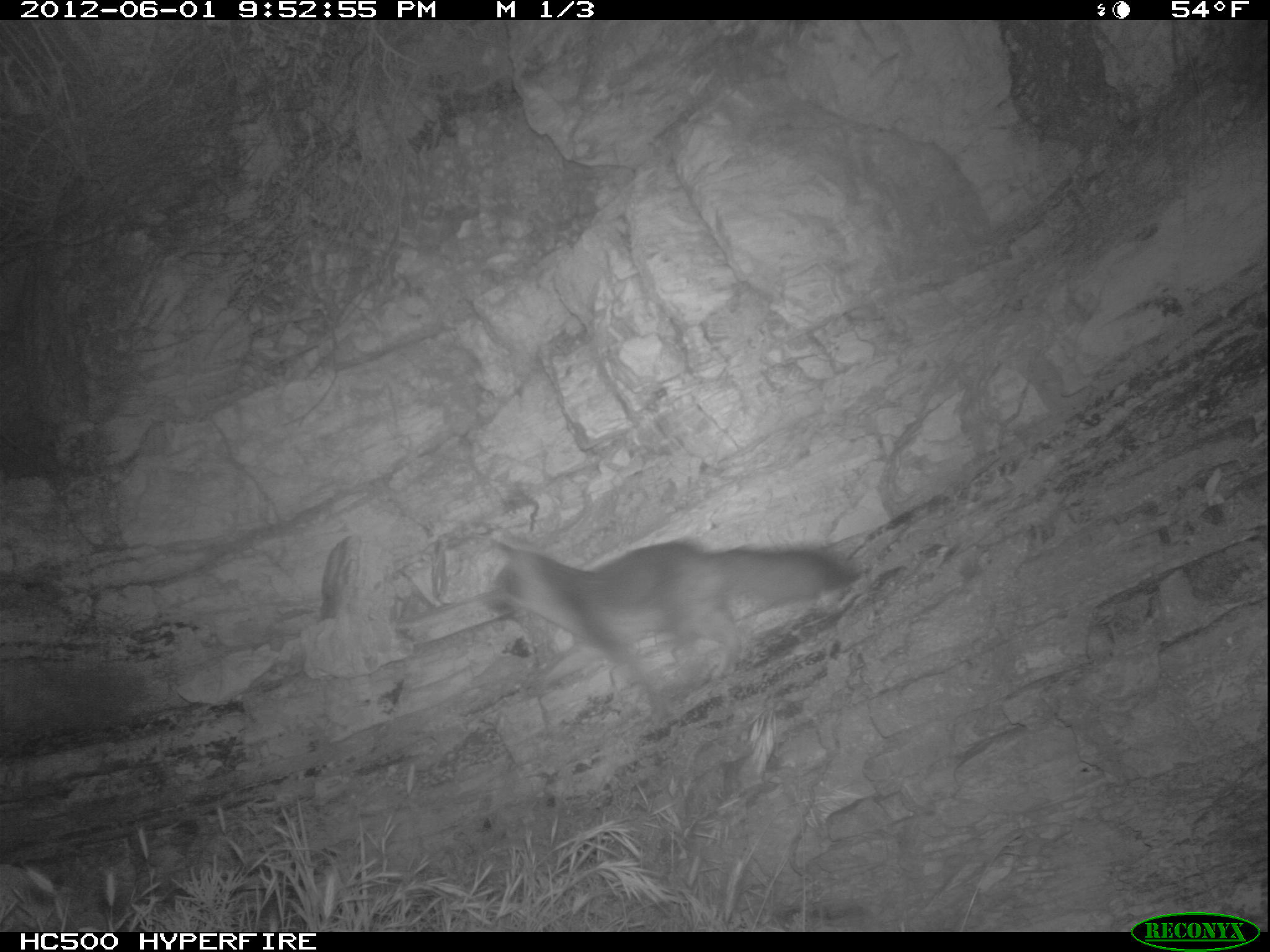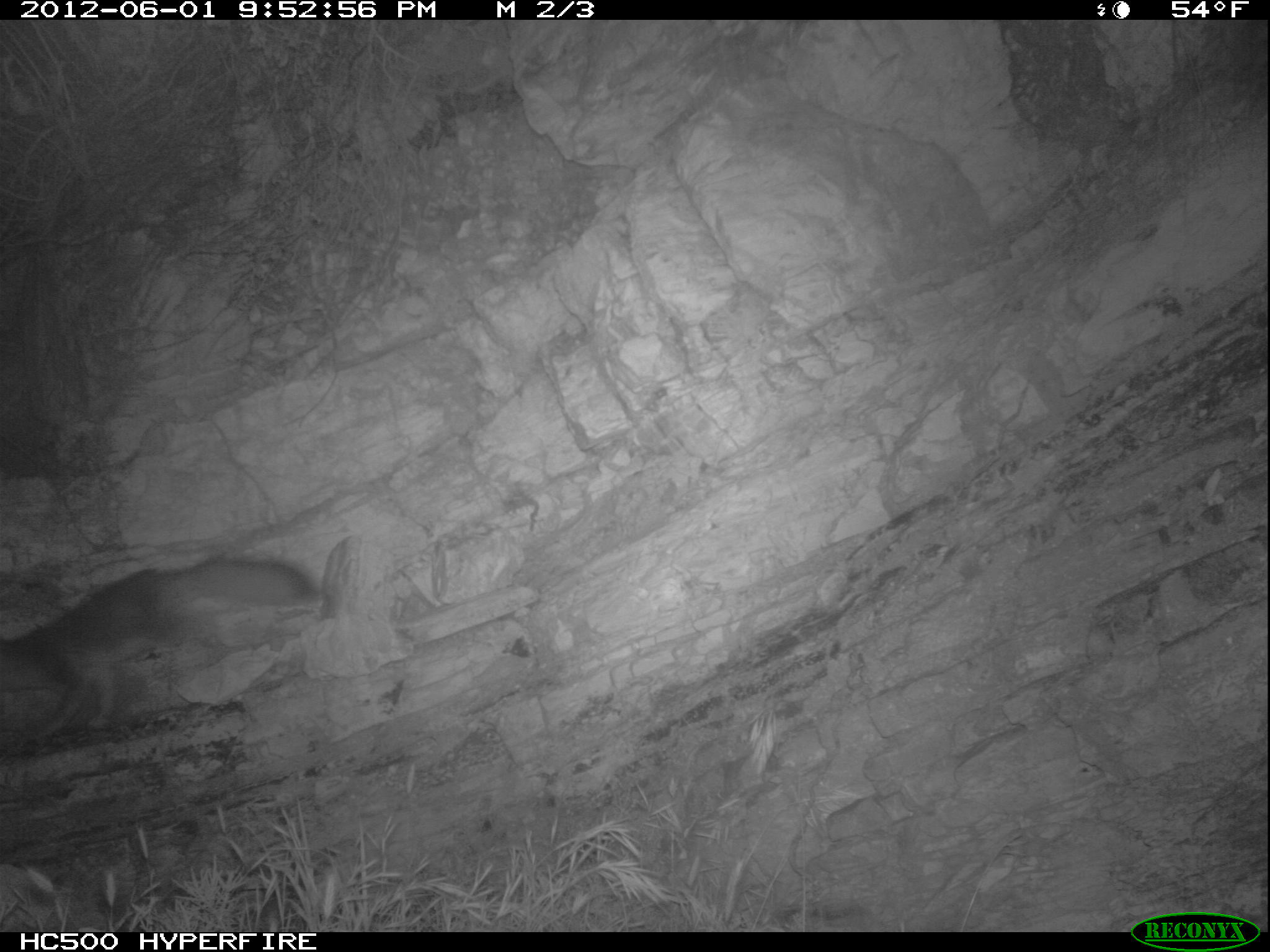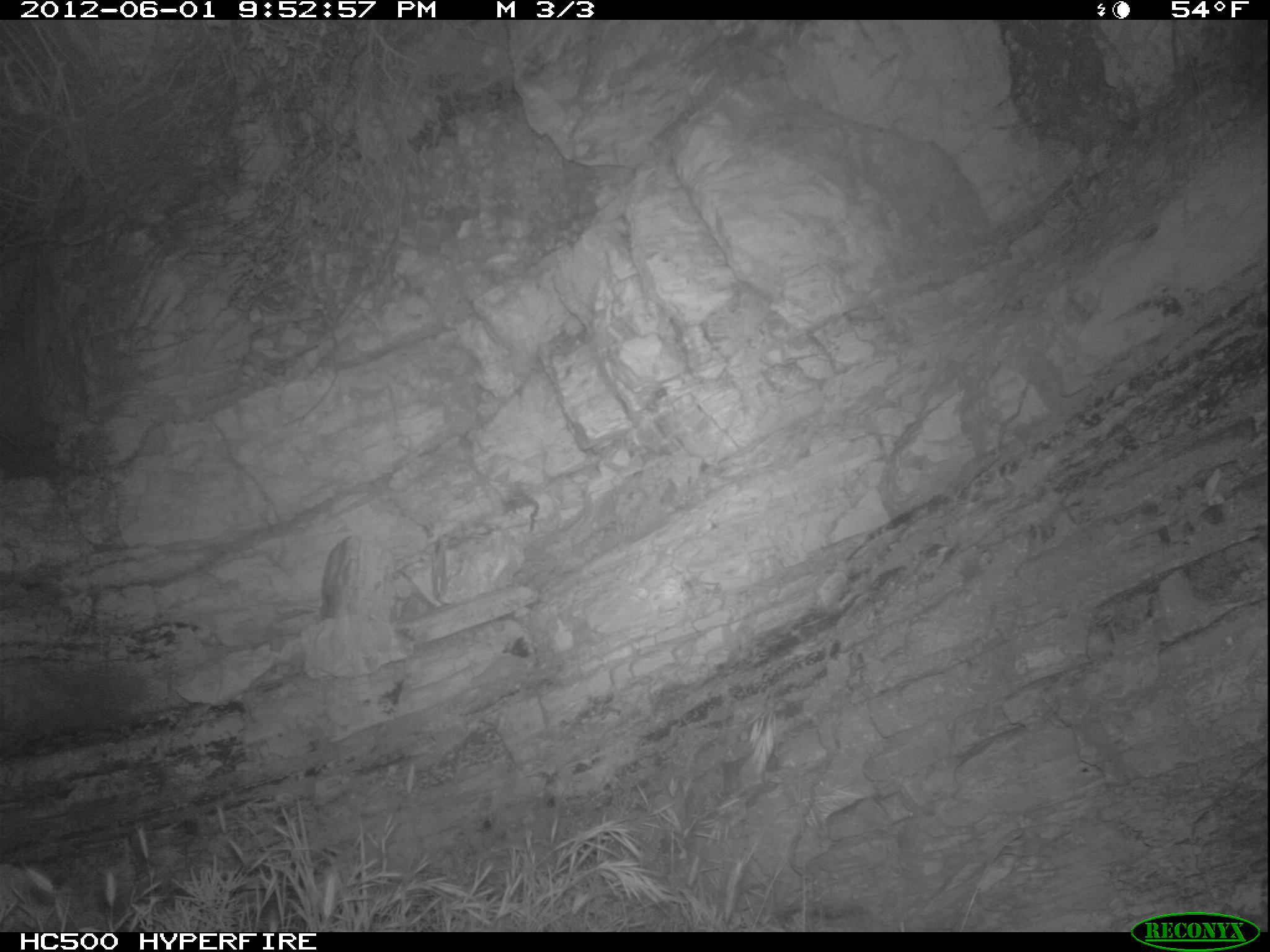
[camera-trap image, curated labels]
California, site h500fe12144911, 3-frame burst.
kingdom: Animalia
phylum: Chordata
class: Mammalia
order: Carnivora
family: Canidae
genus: Urocyon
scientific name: Urocyon littoralis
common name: island fox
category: fox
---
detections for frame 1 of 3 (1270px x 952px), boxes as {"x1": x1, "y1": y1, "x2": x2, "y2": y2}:
fox: {"x1": 471, "y1": 533, "x2": 853, "y2": 718}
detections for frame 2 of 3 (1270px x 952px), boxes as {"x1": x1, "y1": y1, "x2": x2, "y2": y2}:
fox: {"x1": 0, "y1": 545, "x2": 318, "y2": 744}